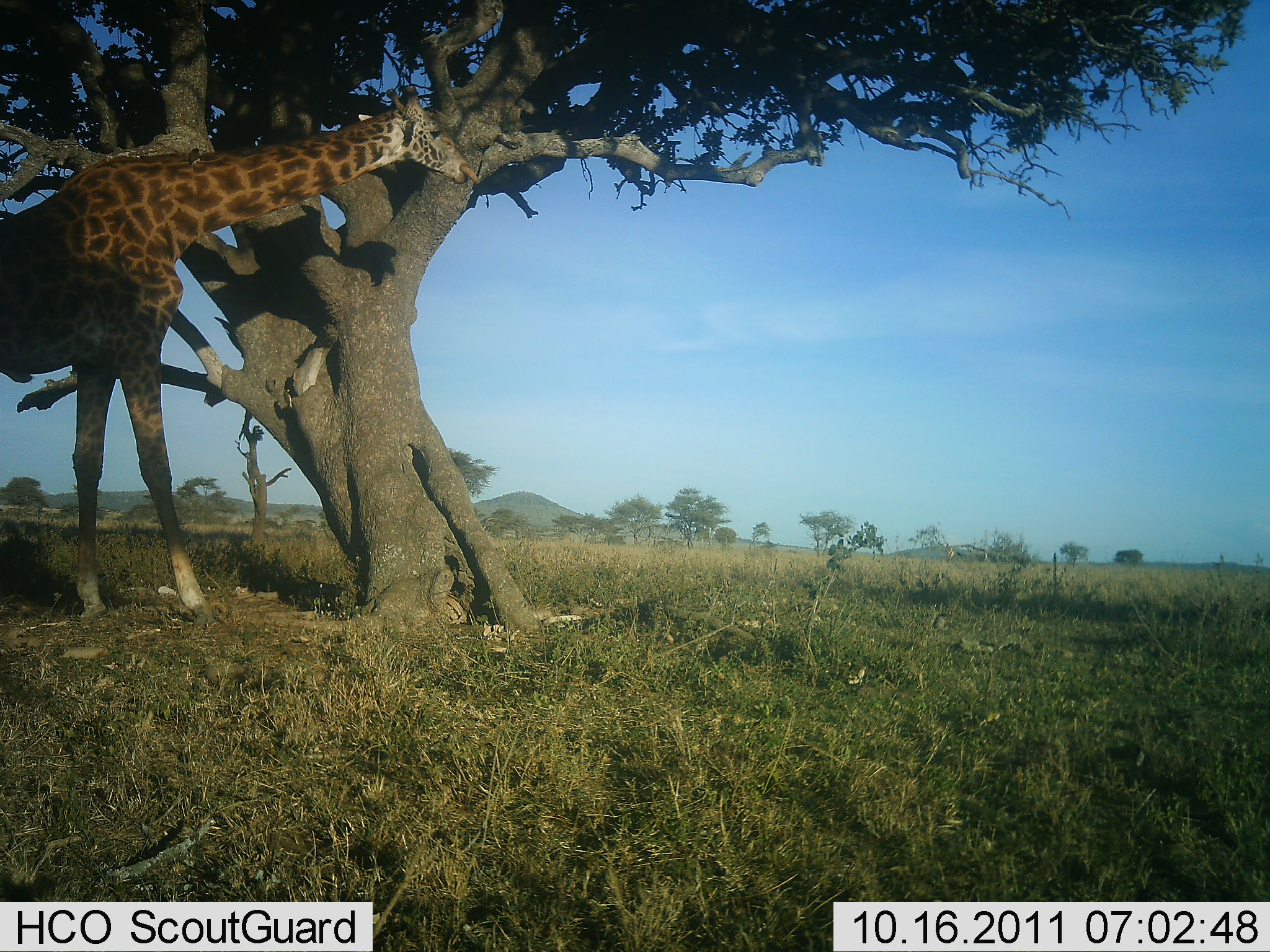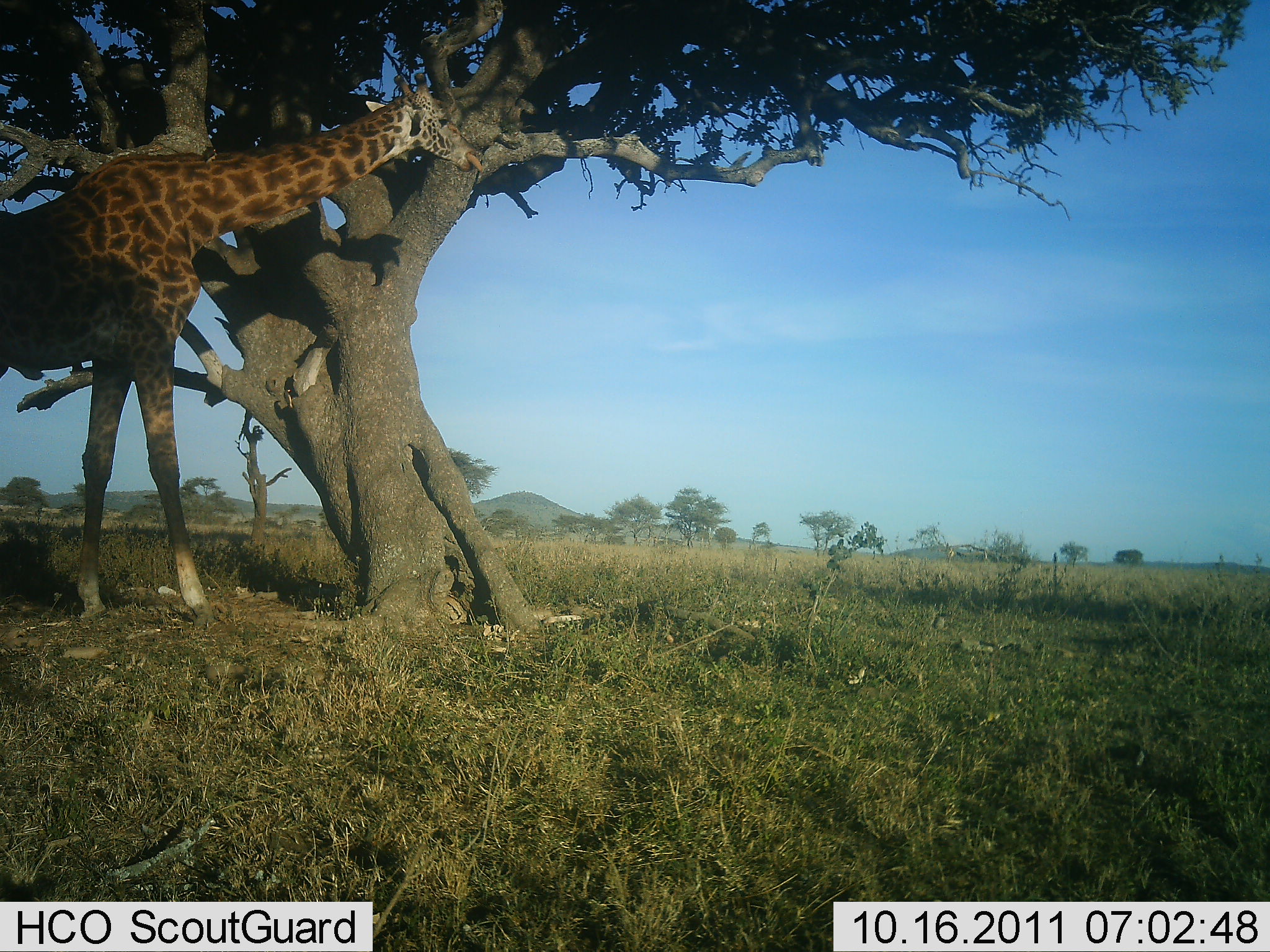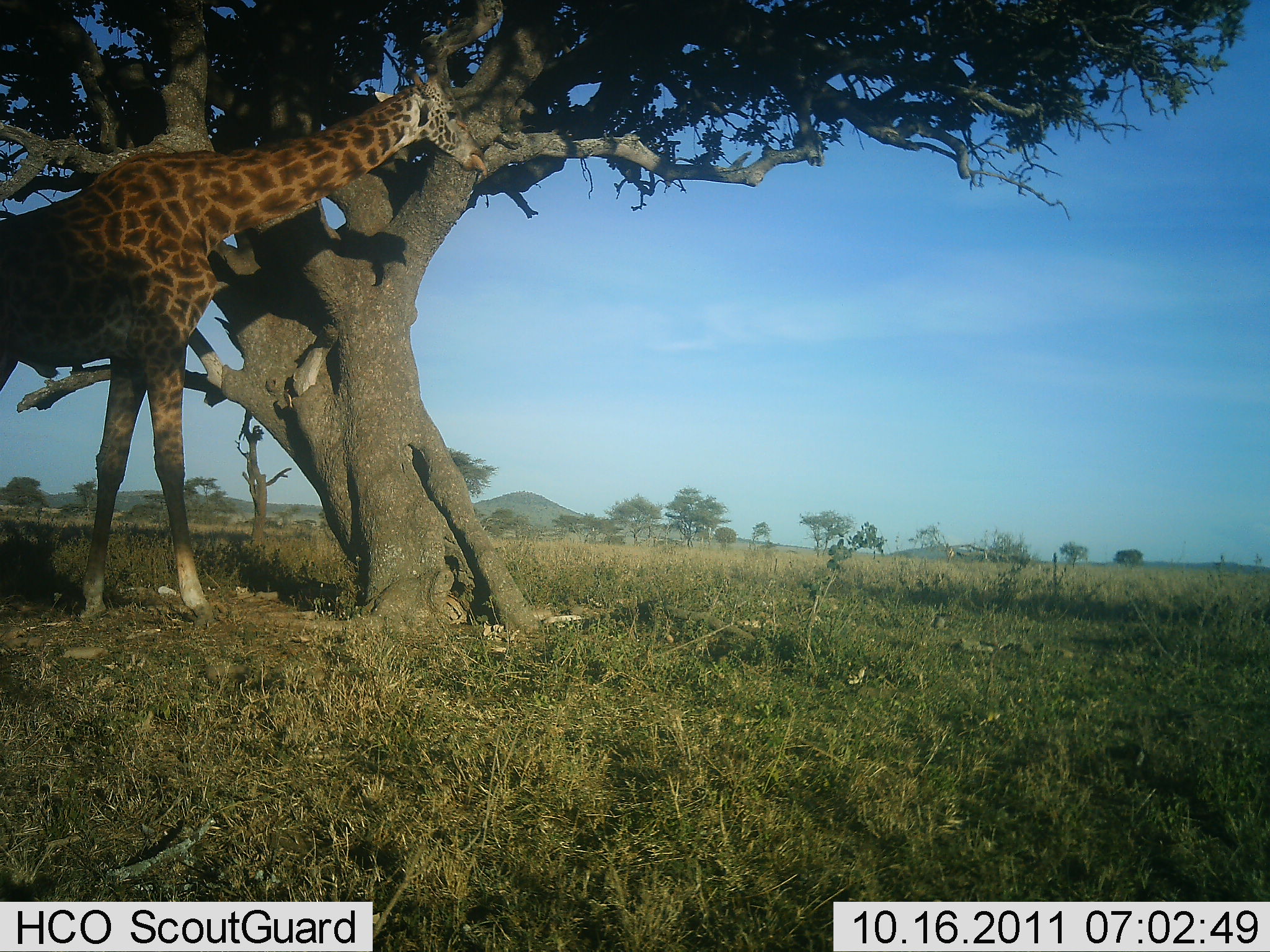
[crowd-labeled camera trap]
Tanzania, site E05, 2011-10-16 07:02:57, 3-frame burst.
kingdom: Animalia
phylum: Chordata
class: Mammalia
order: Artiodactyla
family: Giraffidae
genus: Giraffa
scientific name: Giraffa camelopardalis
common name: giraffe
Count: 1.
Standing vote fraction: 73%.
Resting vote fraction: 0%.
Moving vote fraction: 20%.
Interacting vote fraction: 7%.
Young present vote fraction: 0%.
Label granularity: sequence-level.